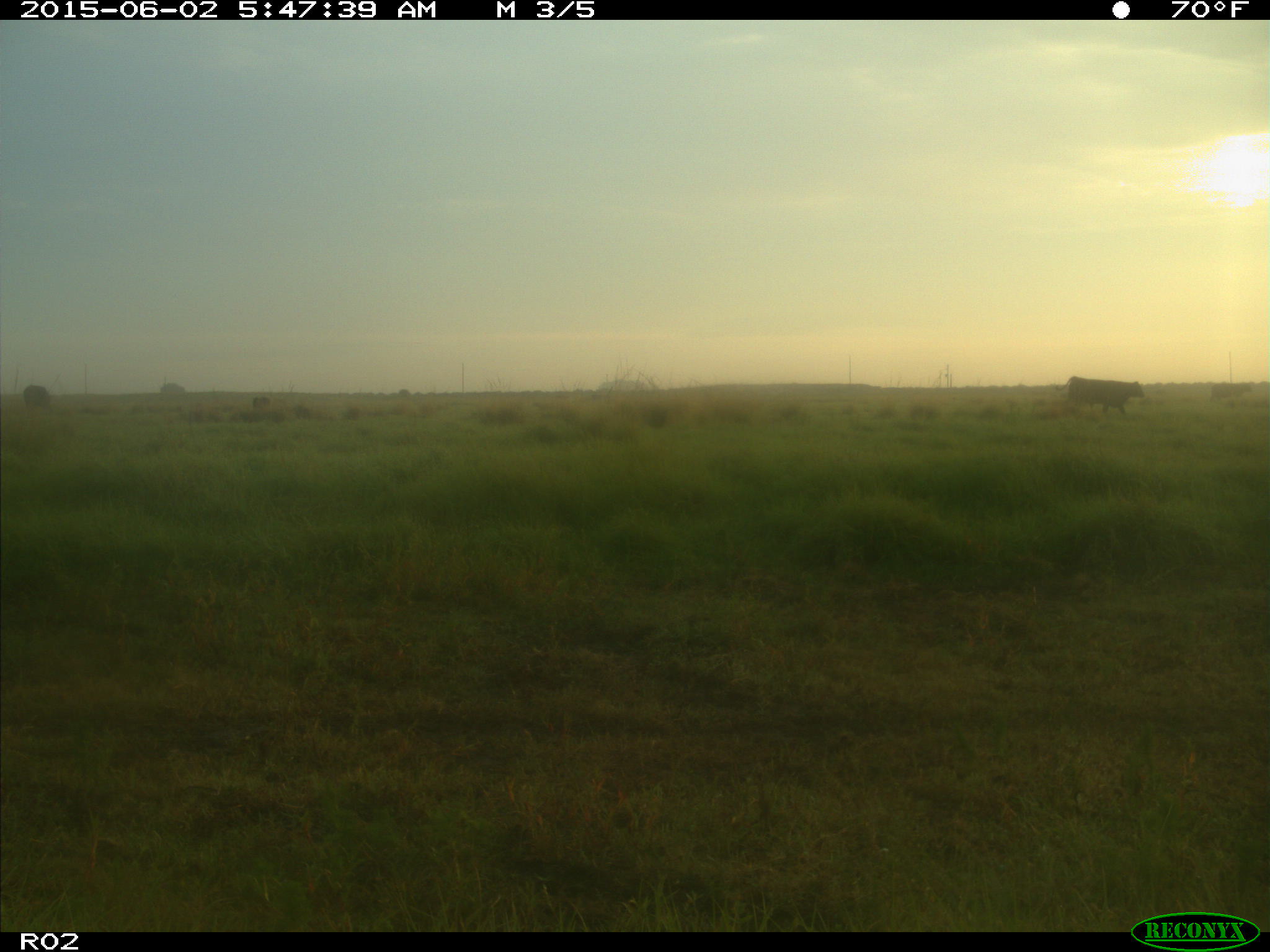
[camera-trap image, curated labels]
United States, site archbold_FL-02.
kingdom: Animalia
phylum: Chordata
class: Mammalia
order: Artiodactyla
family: Bovidae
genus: Bos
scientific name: Bos taurus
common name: domestic cow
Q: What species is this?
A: Bos taurus (domestic cow).